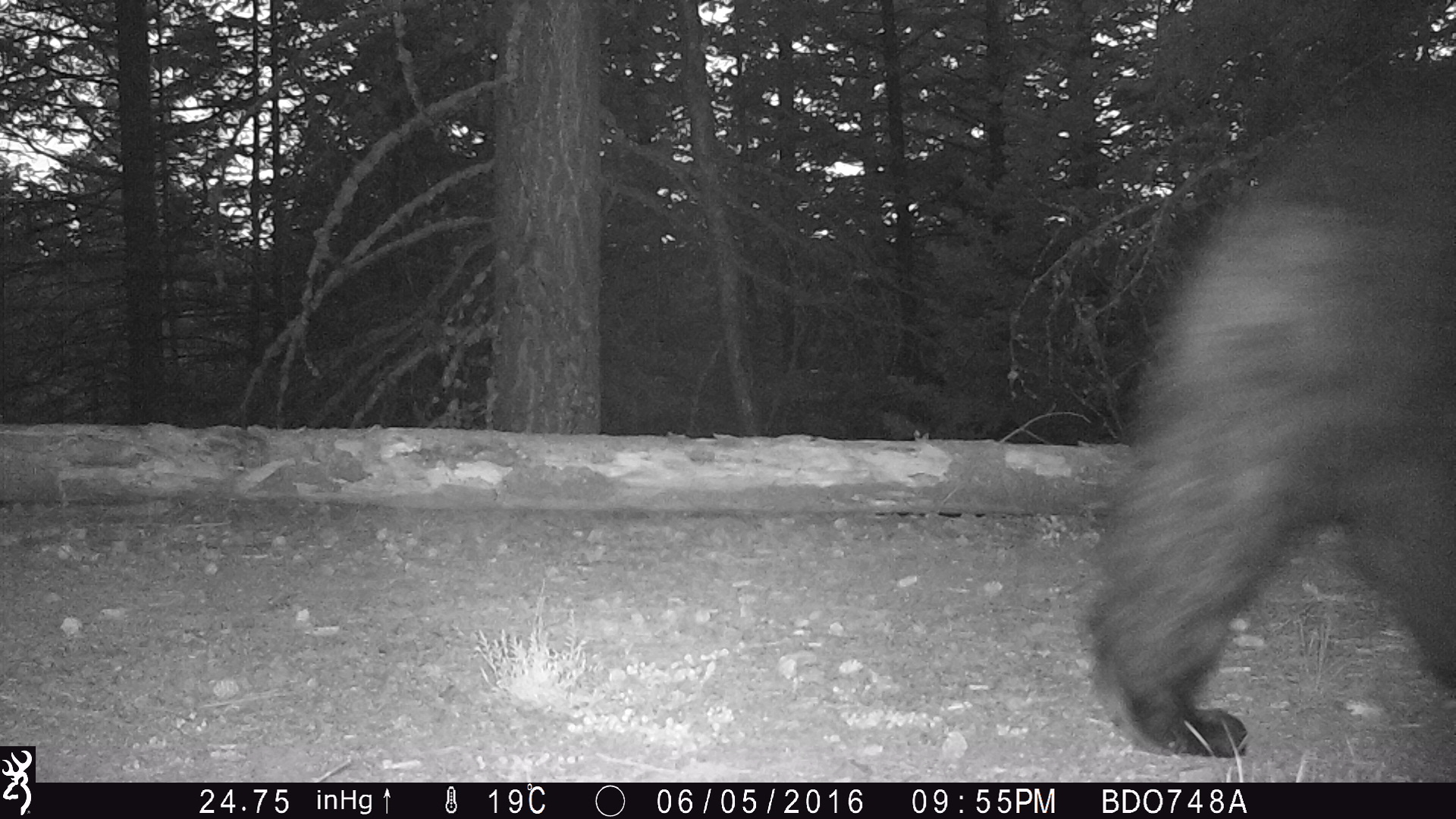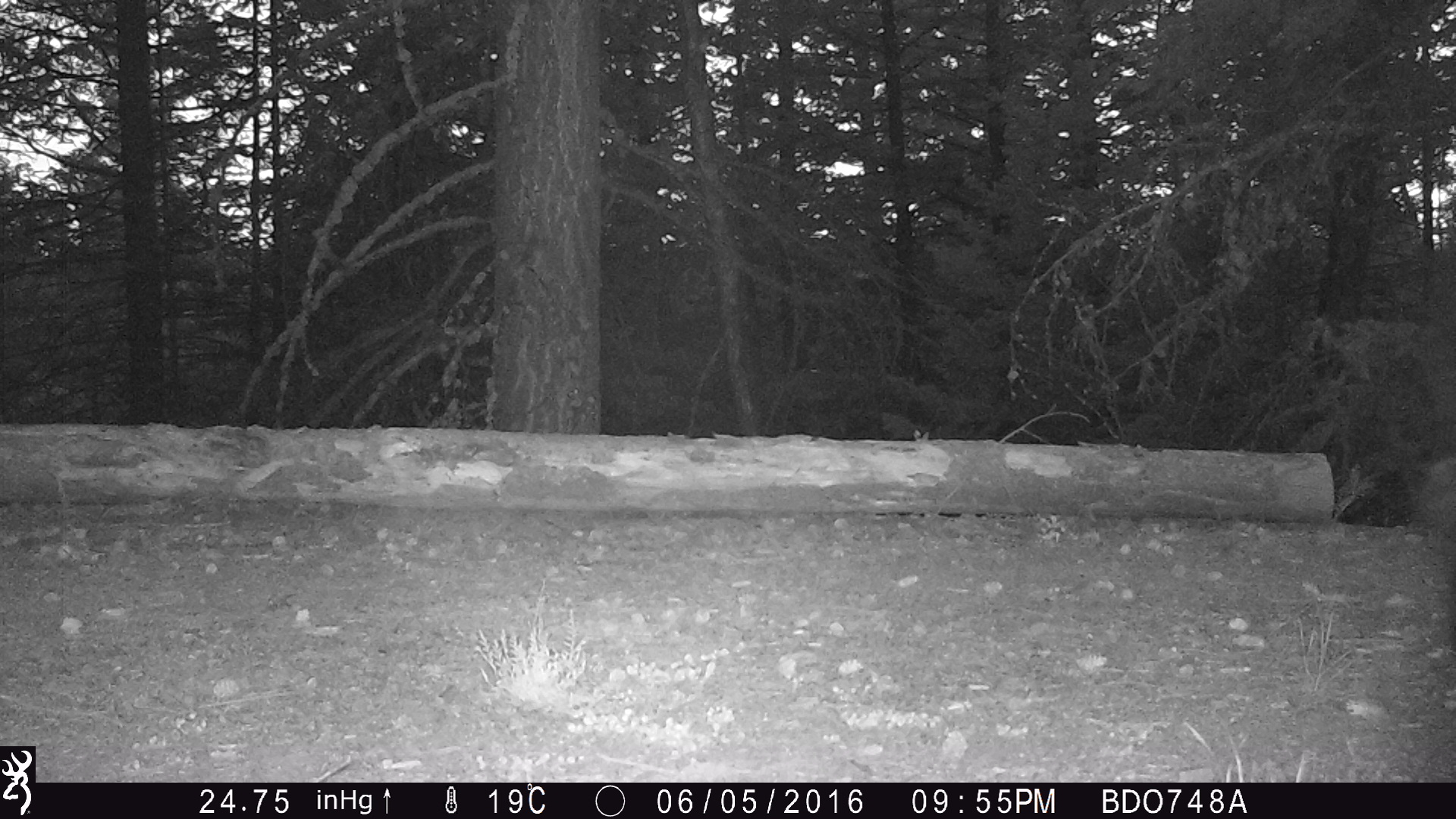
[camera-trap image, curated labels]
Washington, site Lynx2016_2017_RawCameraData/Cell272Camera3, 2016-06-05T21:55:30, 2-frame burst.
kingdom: Animalia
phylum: Chordata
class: Mammalia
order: Carnivora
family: Ursidae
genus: Ursus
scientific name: Ursus americanus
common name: american black bear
Ursus americanus (american black bear). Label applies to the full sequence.